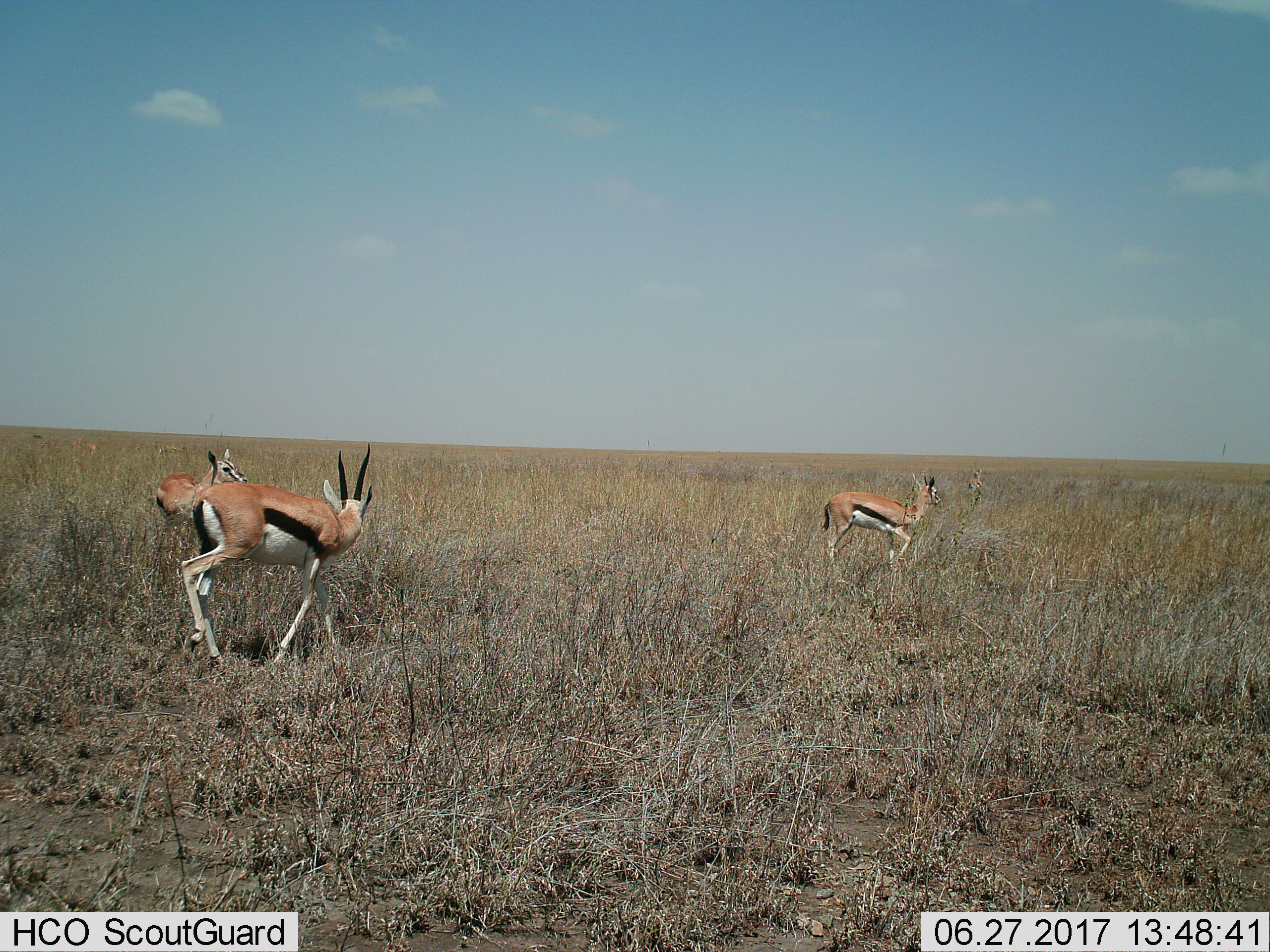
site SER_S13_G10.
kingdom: Animalia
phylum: Chordata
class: Mammalia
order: Artiodactyla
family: Bovidae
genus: Eudorcas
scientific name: Eudorcas thomsonii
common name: thomson's gazelle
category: gazellethomsons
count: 6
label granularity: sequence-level